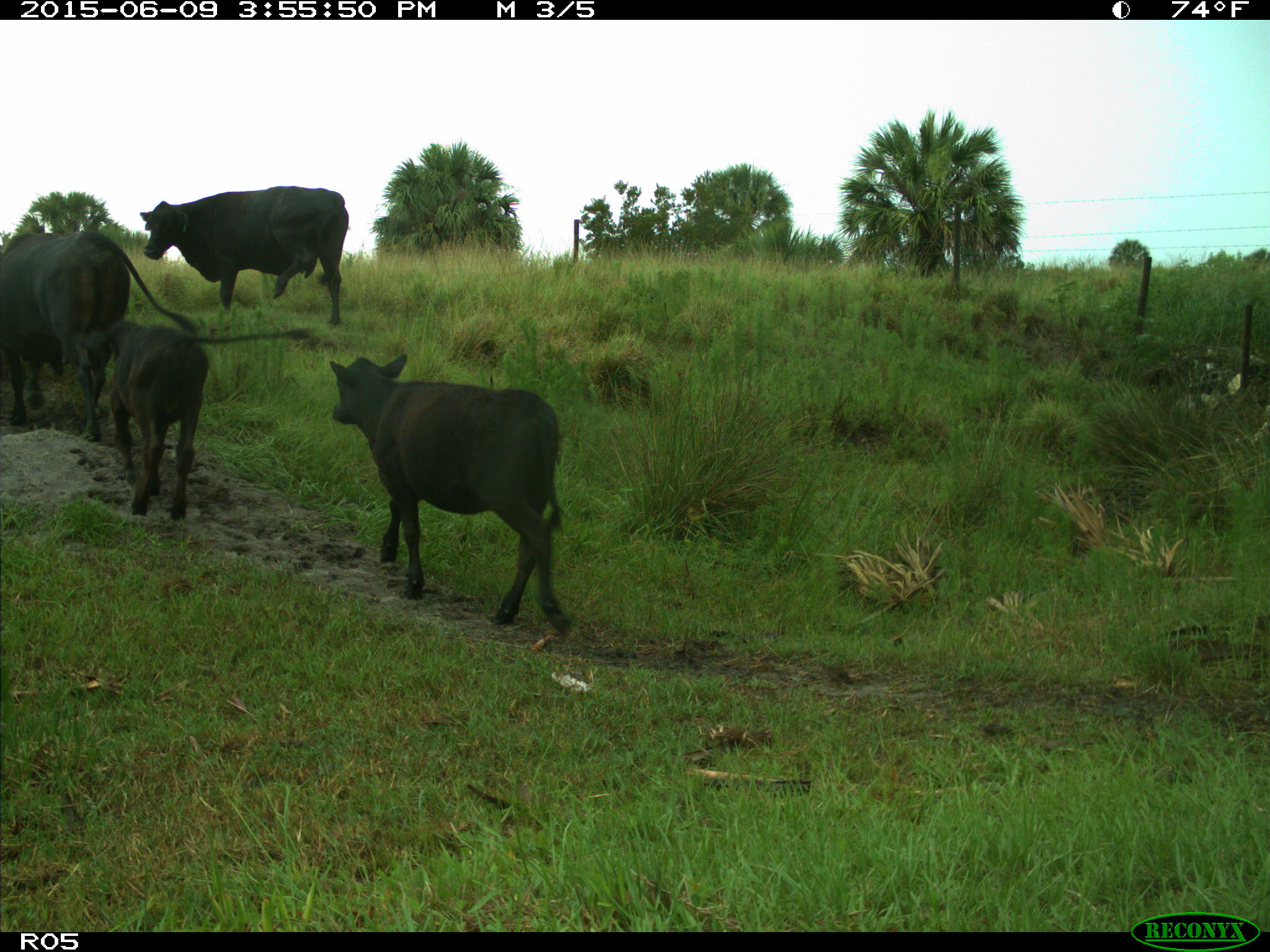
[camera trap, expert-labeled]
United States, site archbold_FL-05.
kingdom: Animalia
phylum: Chordata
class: Mammalia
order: Artiodactyla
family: Bovidae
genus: Bos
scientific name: Bos taurus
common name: domestic cow